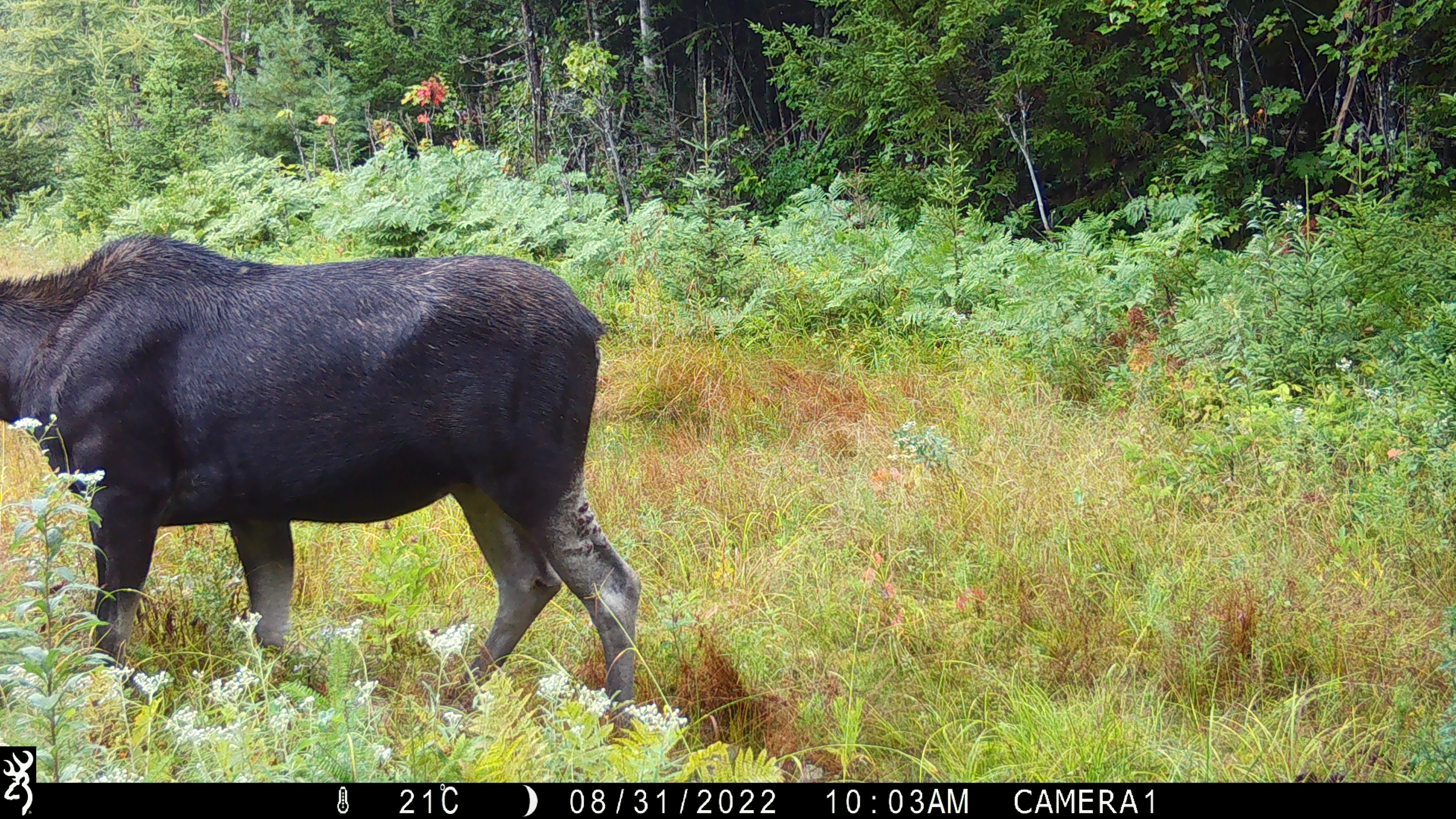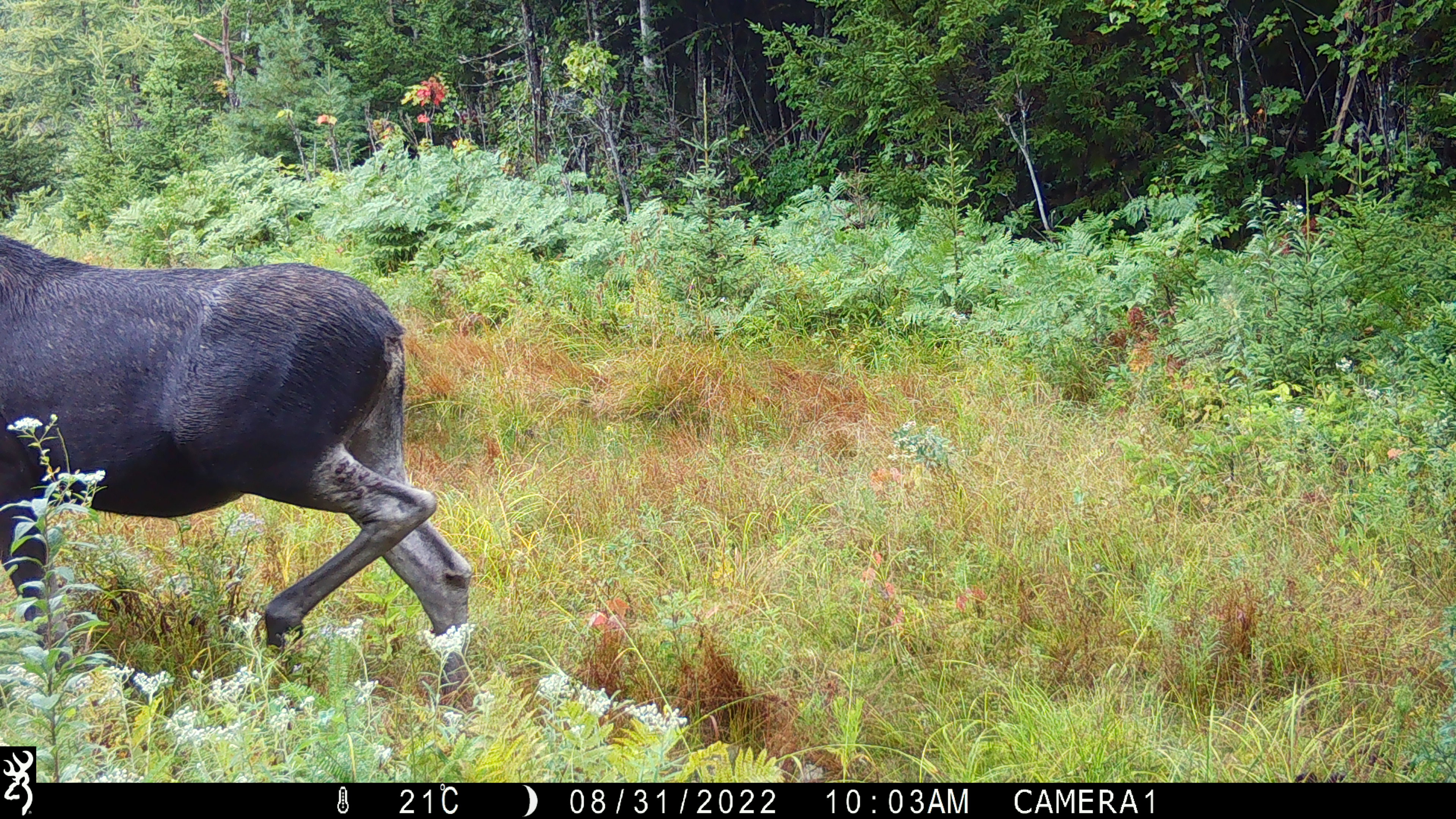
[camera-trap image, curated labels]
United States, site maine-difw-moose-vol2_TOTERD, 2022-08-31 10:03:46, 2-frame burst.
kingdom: Animalia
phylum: Chordata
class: Mammalia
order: Artiodactyla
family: Cervidae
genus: Alces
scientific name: Alces alces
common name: moose